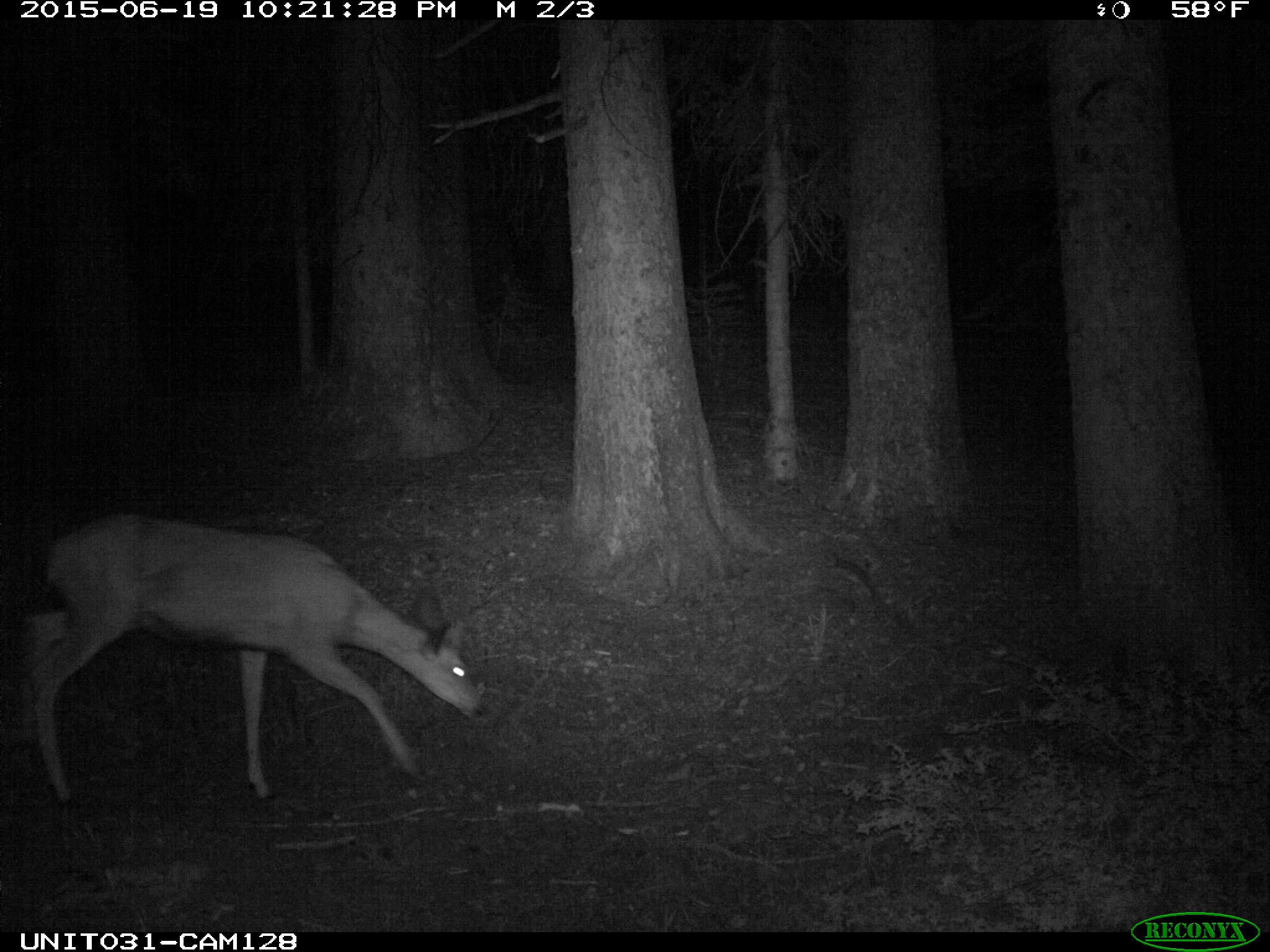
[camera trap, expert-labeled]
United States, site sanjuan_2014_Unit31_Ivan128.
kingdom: Animalia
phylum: Chordata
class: Mammalia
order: Artiodactyla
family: Cervidae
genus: Odocoileus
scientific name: Odocoileus hemionus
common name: mule deer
Odocoileus hemionus (mule deer).